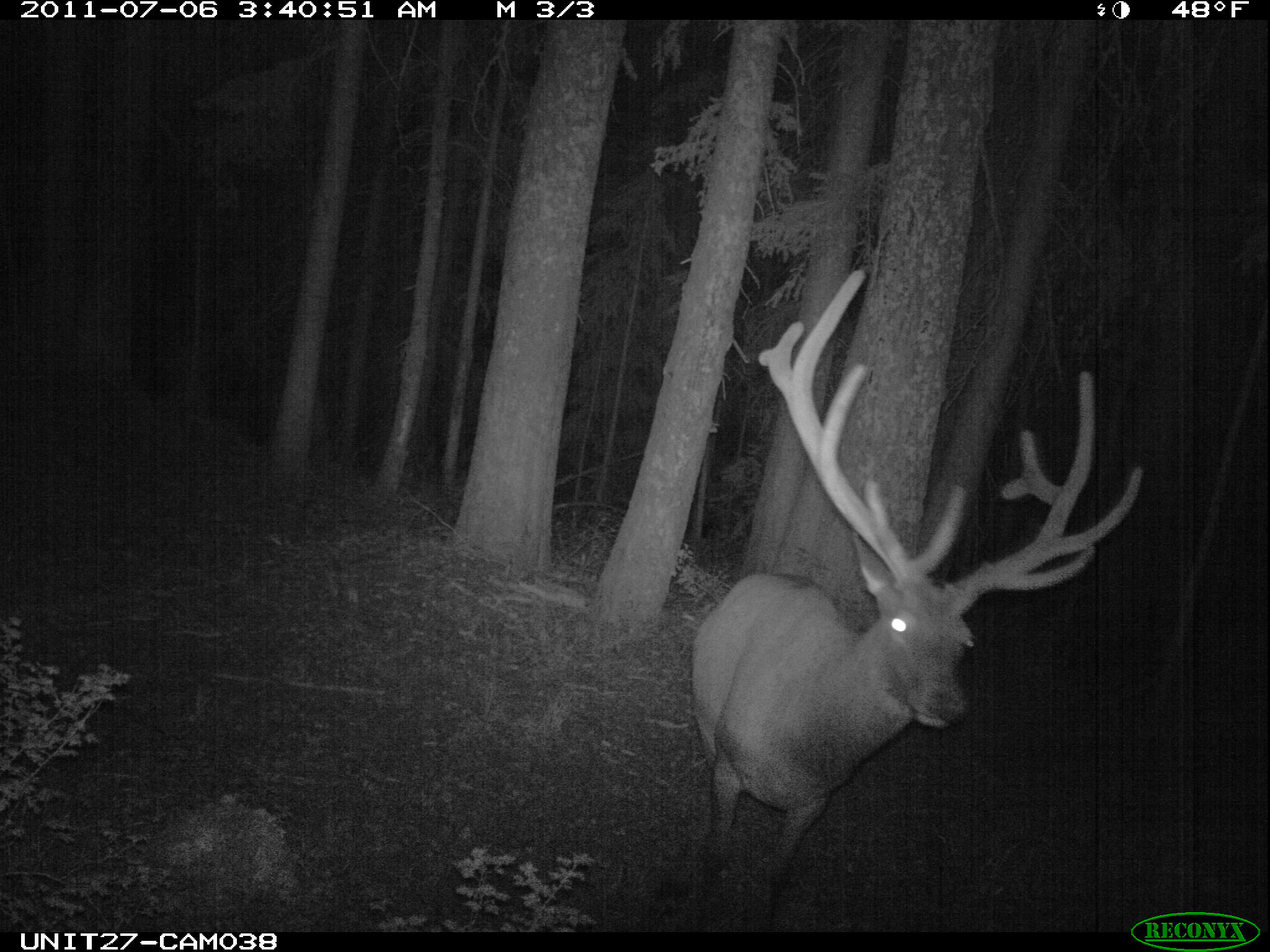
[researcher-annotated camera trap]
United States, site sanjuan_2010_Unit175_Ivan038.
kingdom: Animalia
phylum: Chordata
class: Mammalia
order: Artiodactyla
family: Cervidae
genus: Cervus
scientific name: Cervus elaphus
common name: red deer